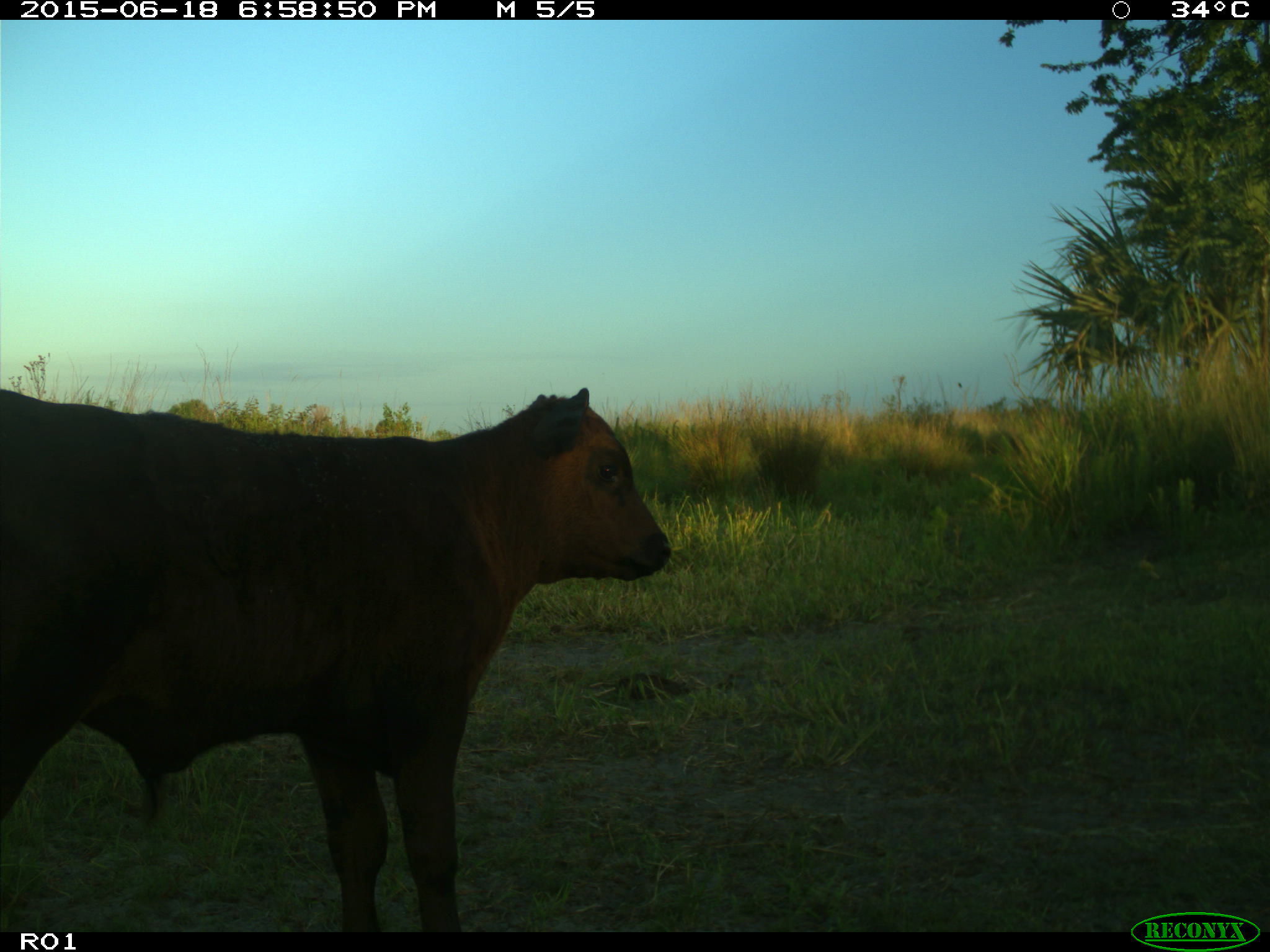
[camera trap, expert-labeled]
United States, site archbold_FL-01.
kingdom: Animalia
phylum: Chordata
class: Mammalia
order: Artiodactyla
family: Bovidae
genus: Bos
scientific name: Bos taurus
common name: domestic cow